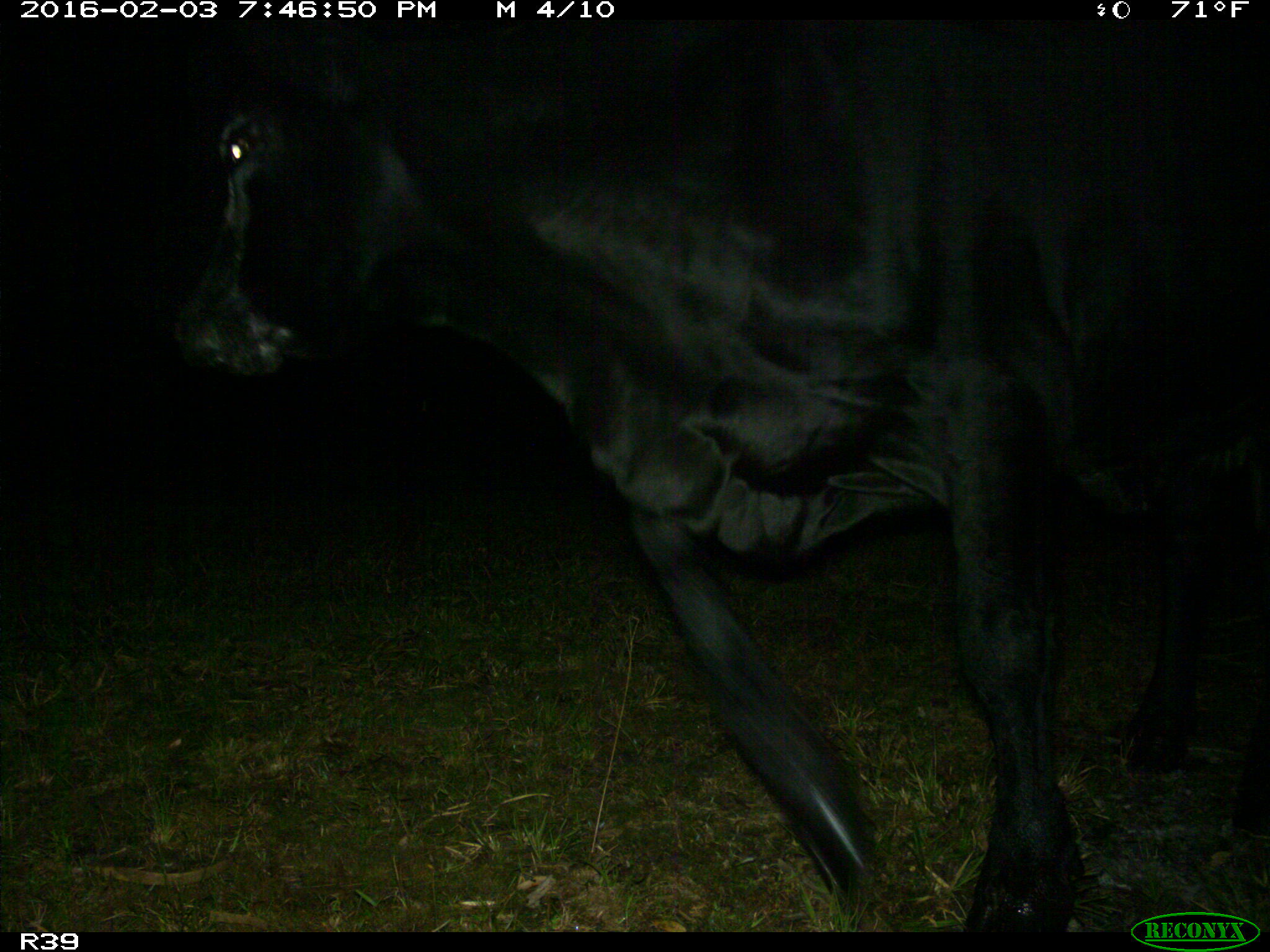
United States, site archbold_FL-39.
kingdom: Animalia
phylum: Chordata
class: Mammalia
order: Artiodactyla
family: Bovidae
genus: Bos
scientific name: Bos taurus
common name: domestic cow